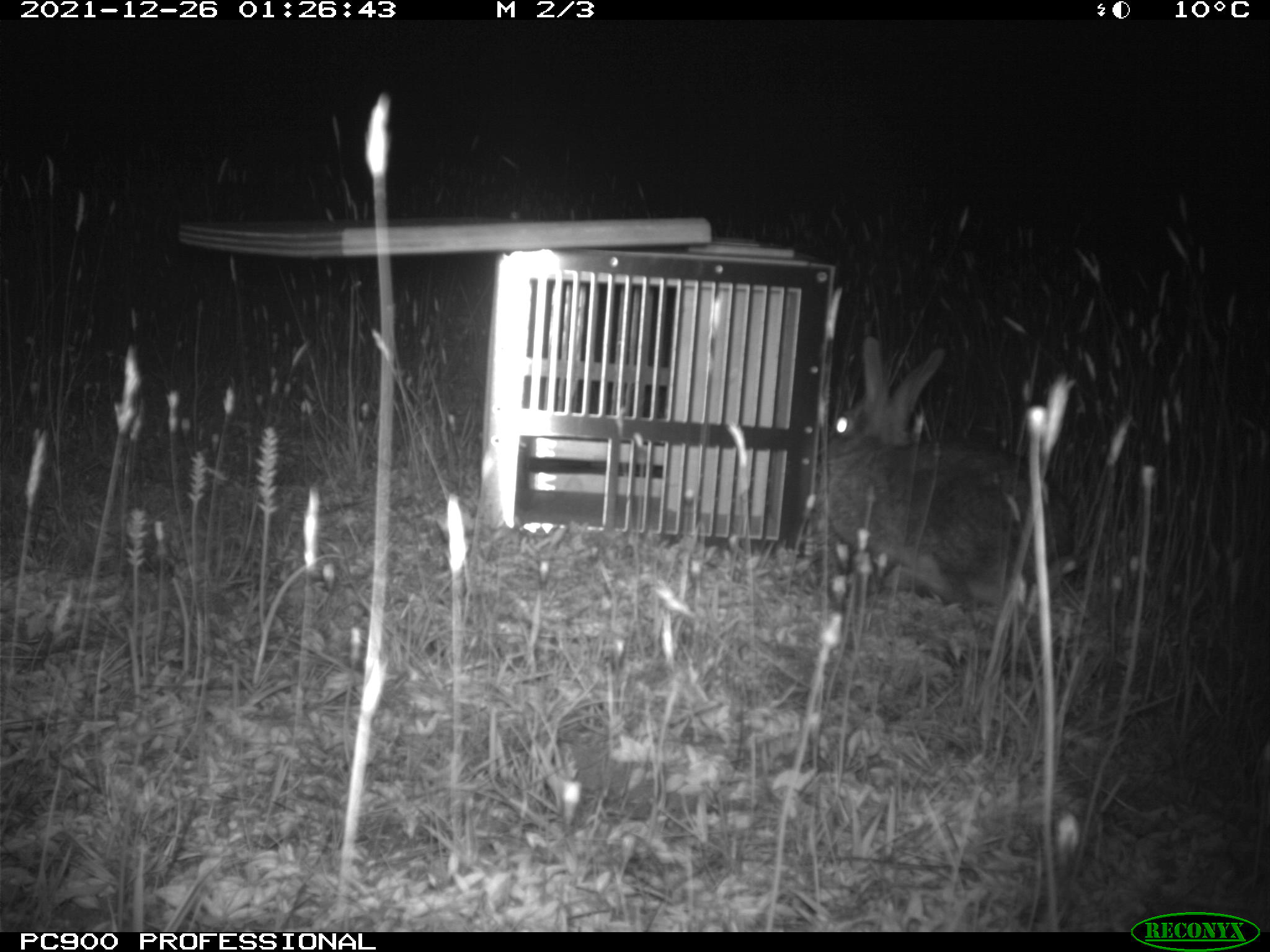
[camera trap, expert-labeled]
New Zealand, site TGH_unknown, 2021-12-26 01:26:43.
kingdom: Animalia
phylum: Chordata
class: Mammalia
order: Lagomorpha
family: Leporidae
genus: Oryctolagus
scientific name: Oryctolagus cuniculus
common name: european rabbit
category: rabbit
Rabbit (european rabbit) (Oryctolagus cuniculus).